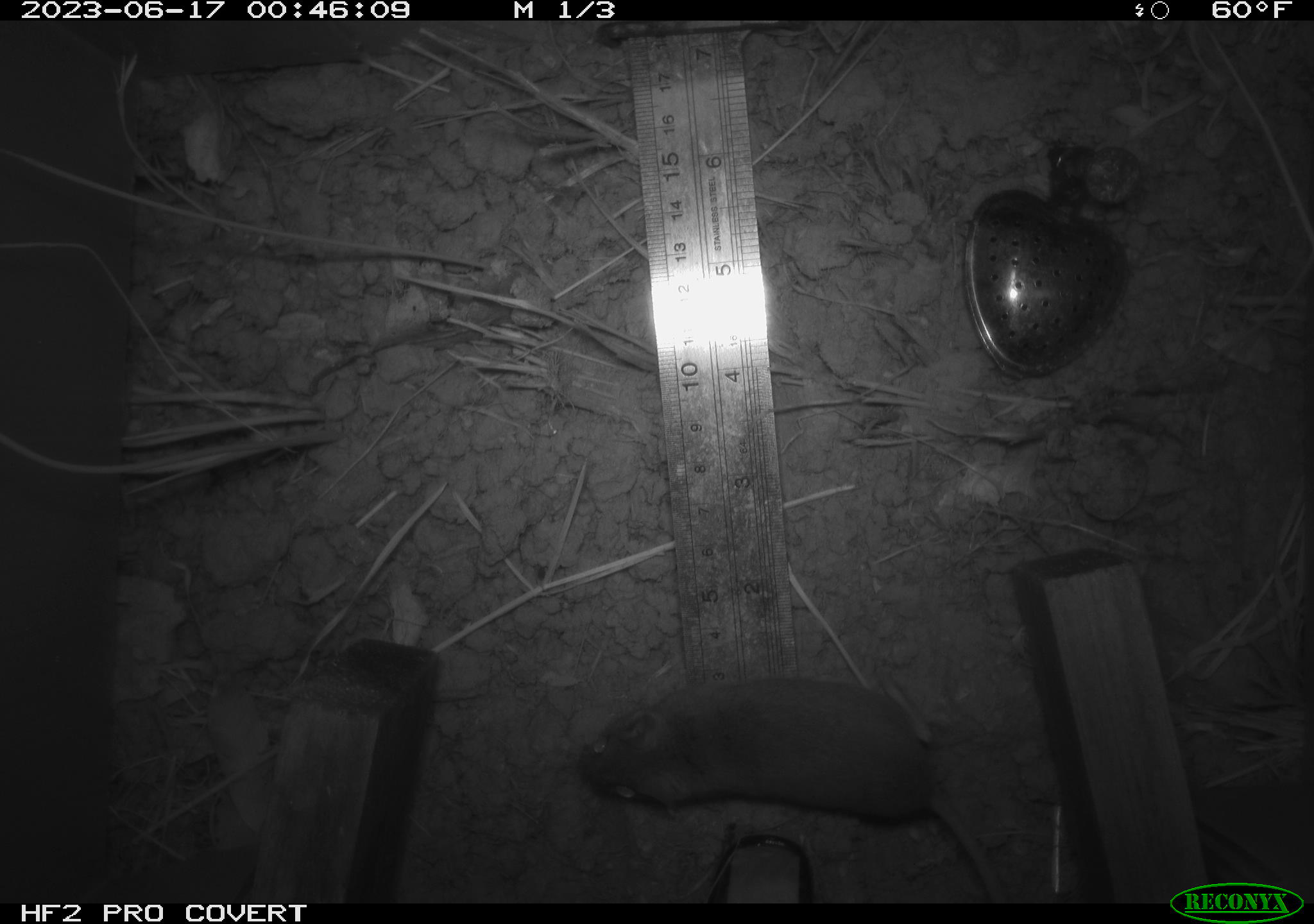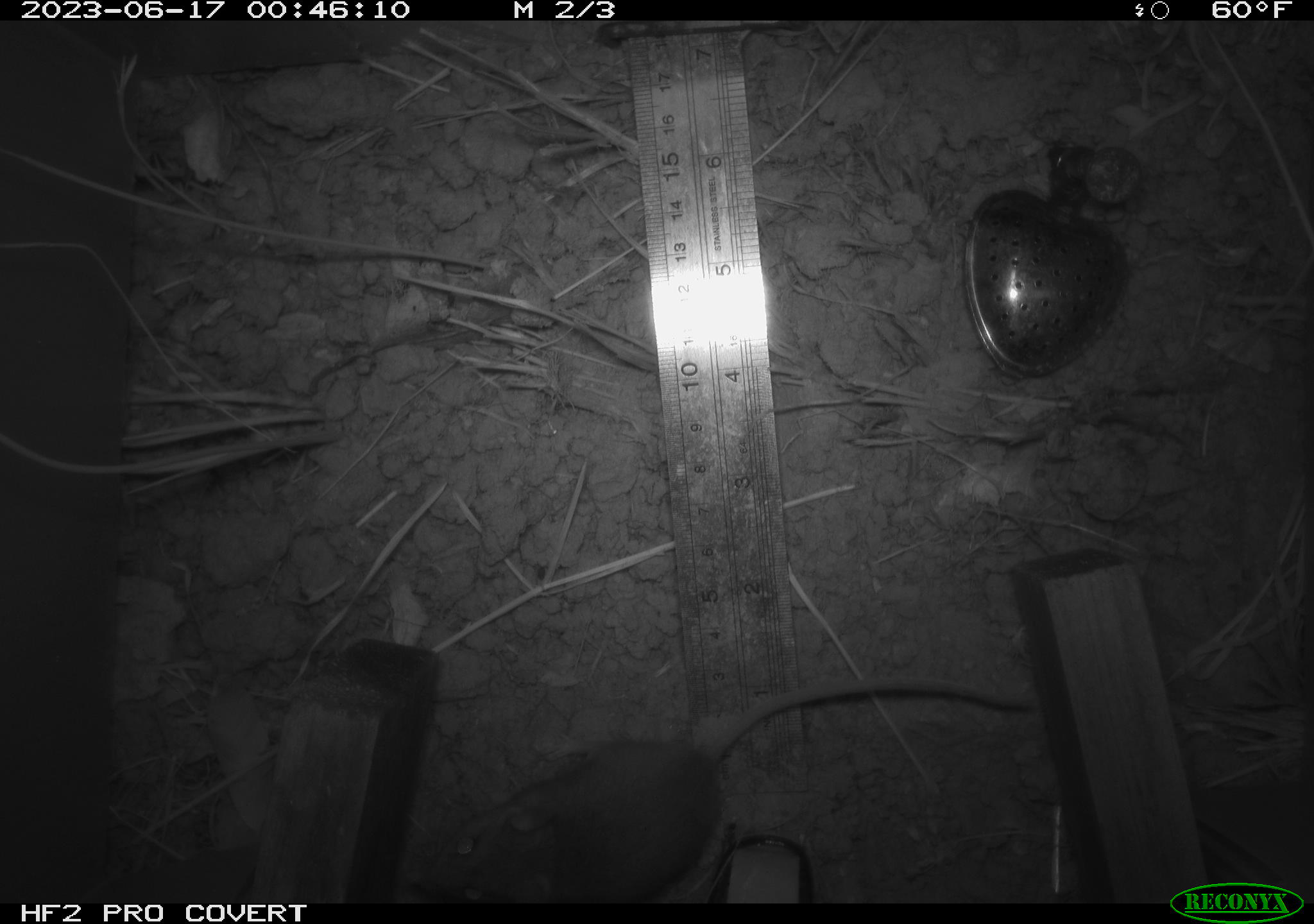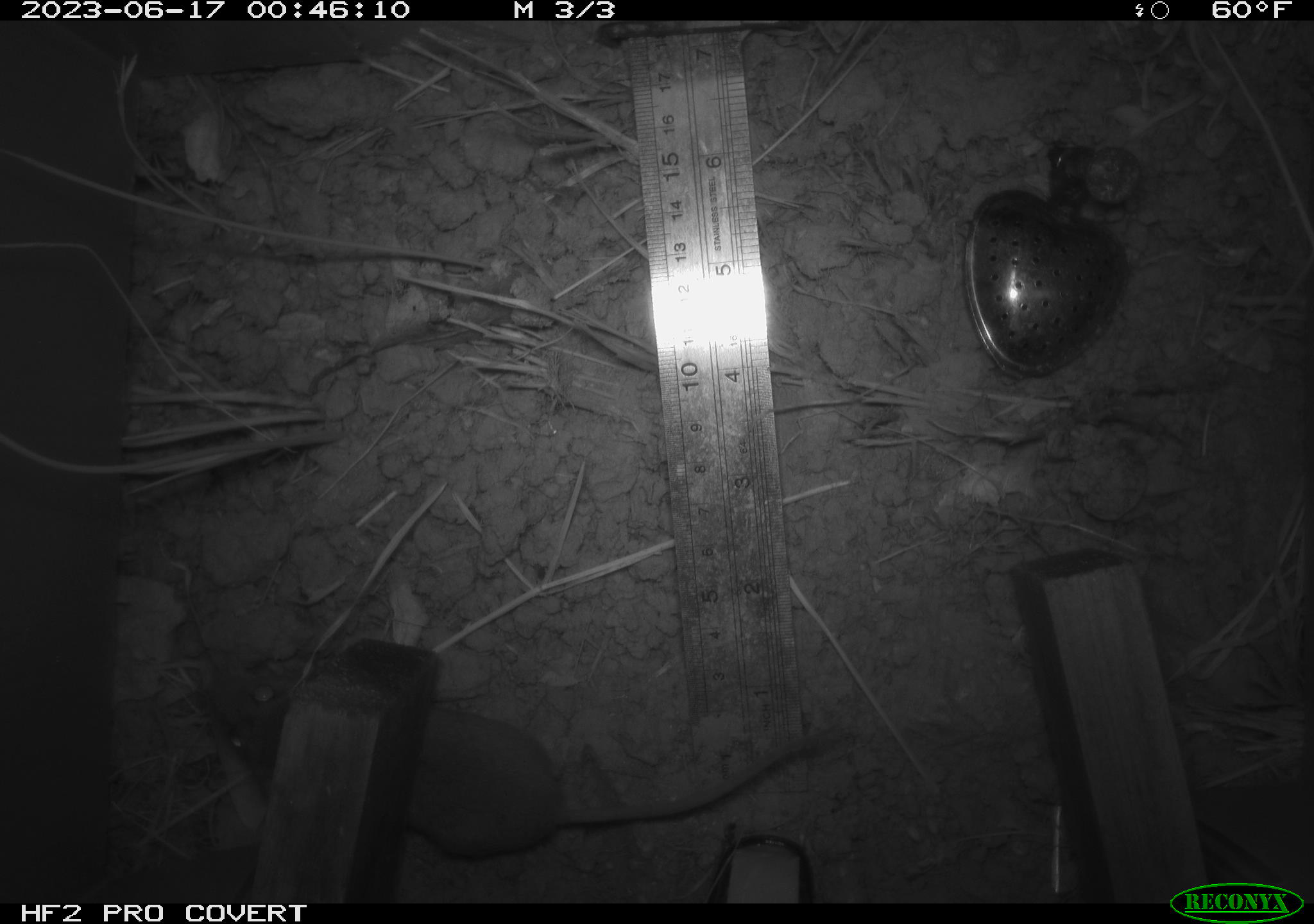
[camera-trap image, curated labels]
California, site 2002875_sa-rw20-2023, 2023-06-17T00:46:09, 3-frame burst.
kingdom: Animalia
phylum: Chordata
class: Mammalia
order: Rodentia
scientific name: Rodentia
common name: mouse species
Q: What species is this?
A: Mouse species (Rodentia).